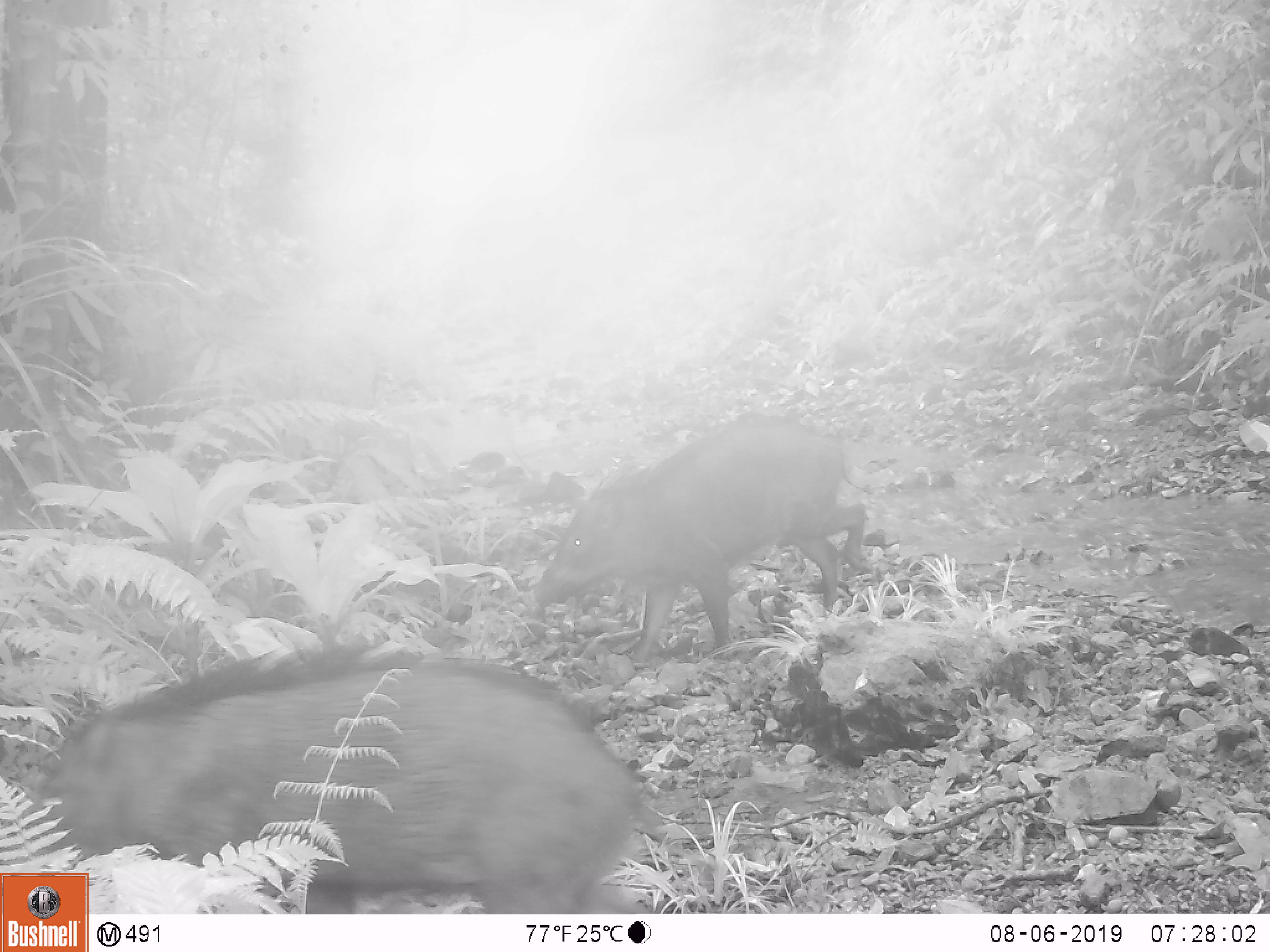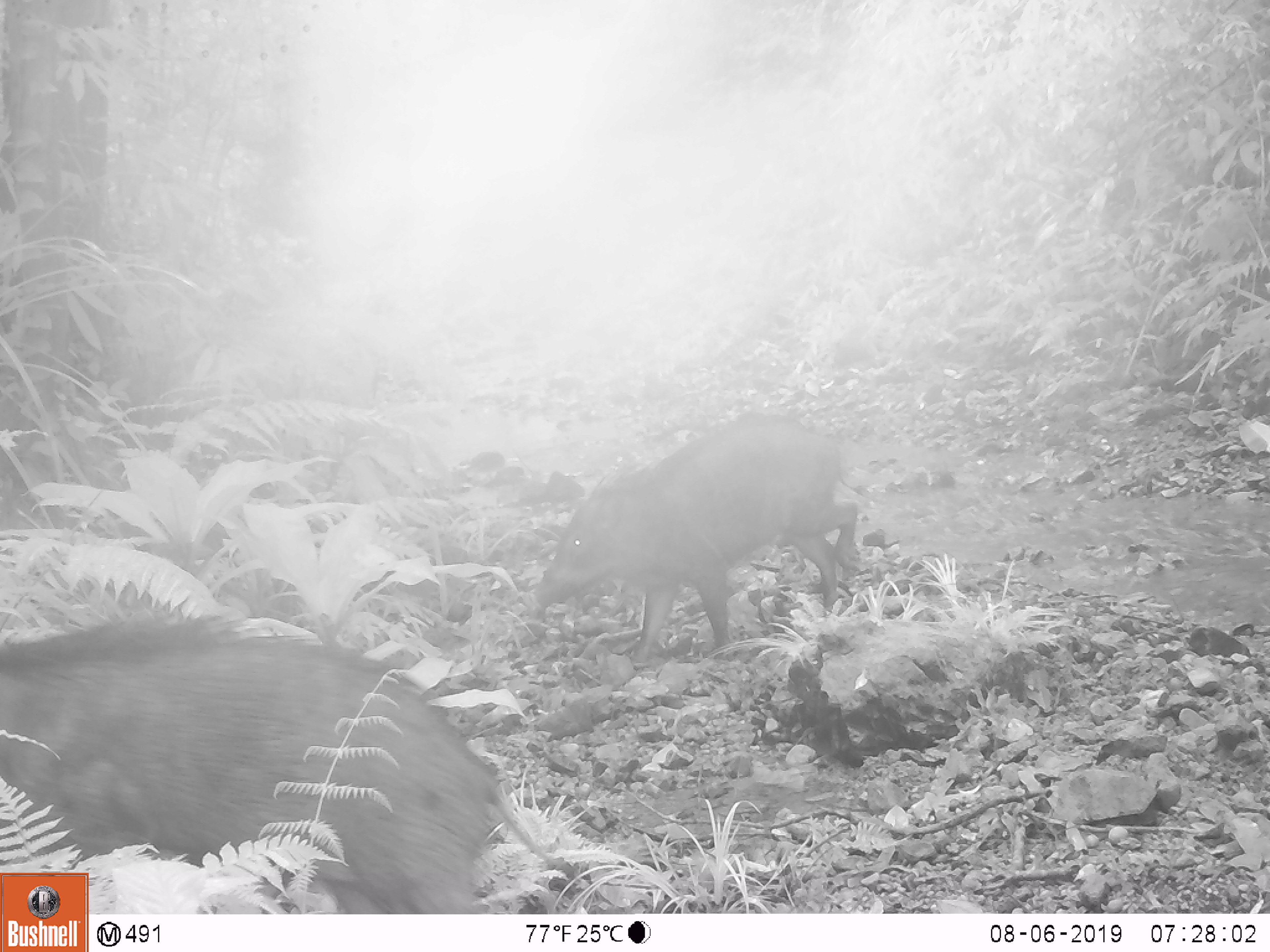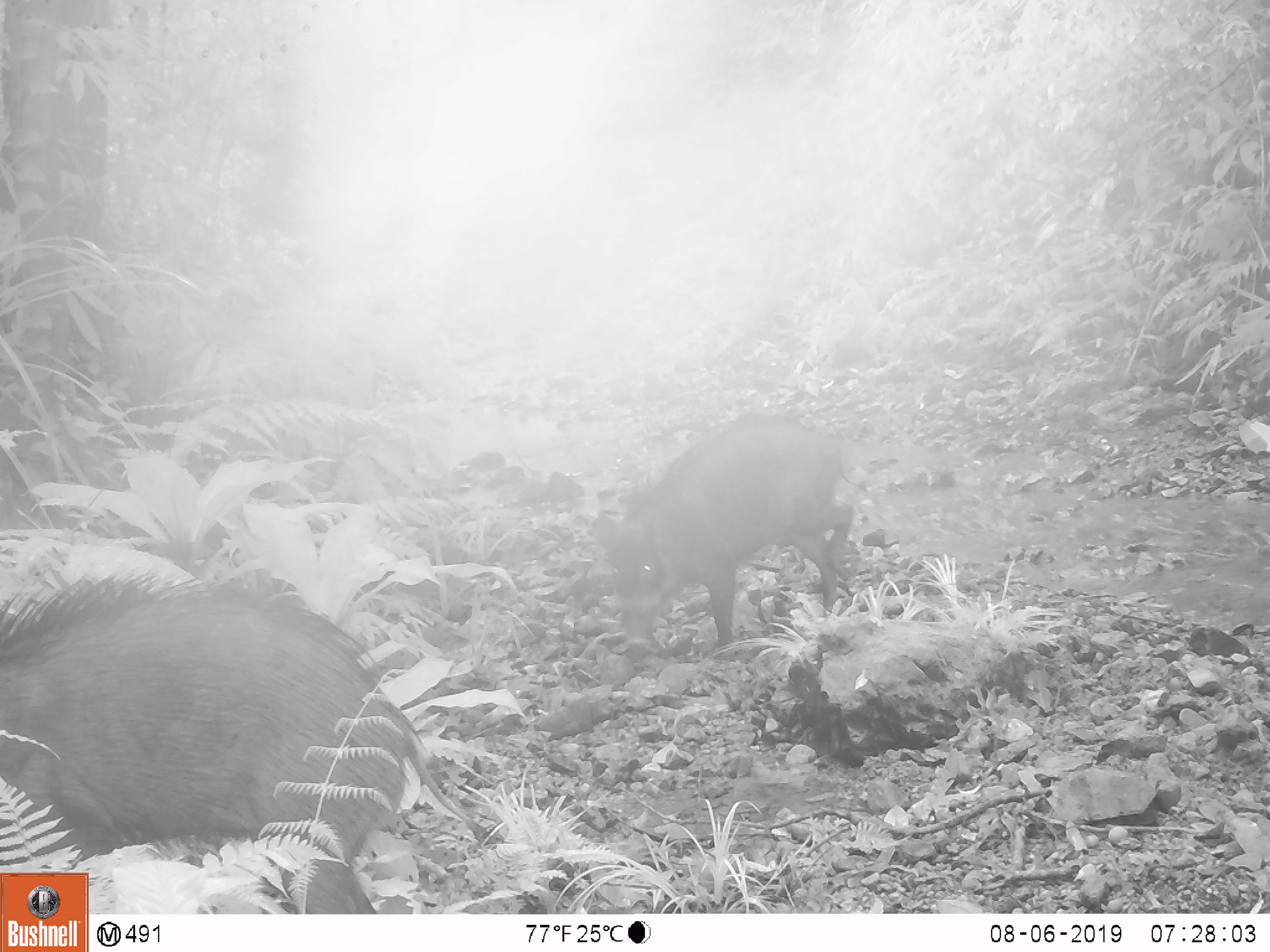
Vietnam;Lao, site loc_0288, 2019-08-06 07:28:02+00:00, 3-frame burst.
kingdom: Animalia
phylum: Chordata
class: Mammalia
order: Artiodactyla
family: Suidae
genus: Sus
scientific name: Sus scrofa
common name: eurasian wild pig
Eurasian wild pig (Sus scrofa). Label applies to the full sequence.